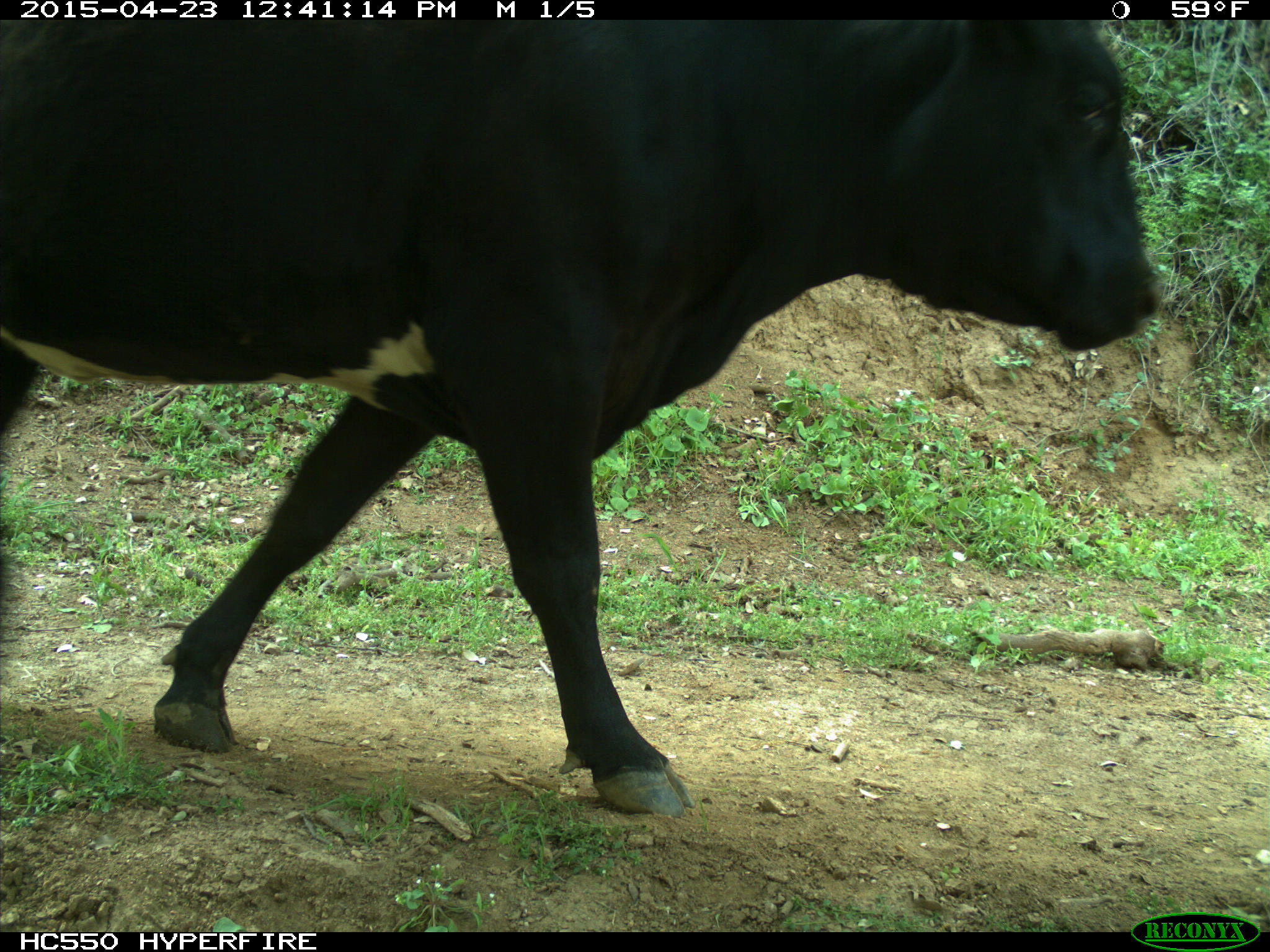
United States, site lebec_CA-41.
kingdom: Animalia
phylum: Chordata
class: Mammalia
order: Artiodactyla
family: Bovidae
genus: Bos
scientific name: Bos taurus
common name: domestic cow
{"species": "Bos taurus (domestic cow)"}